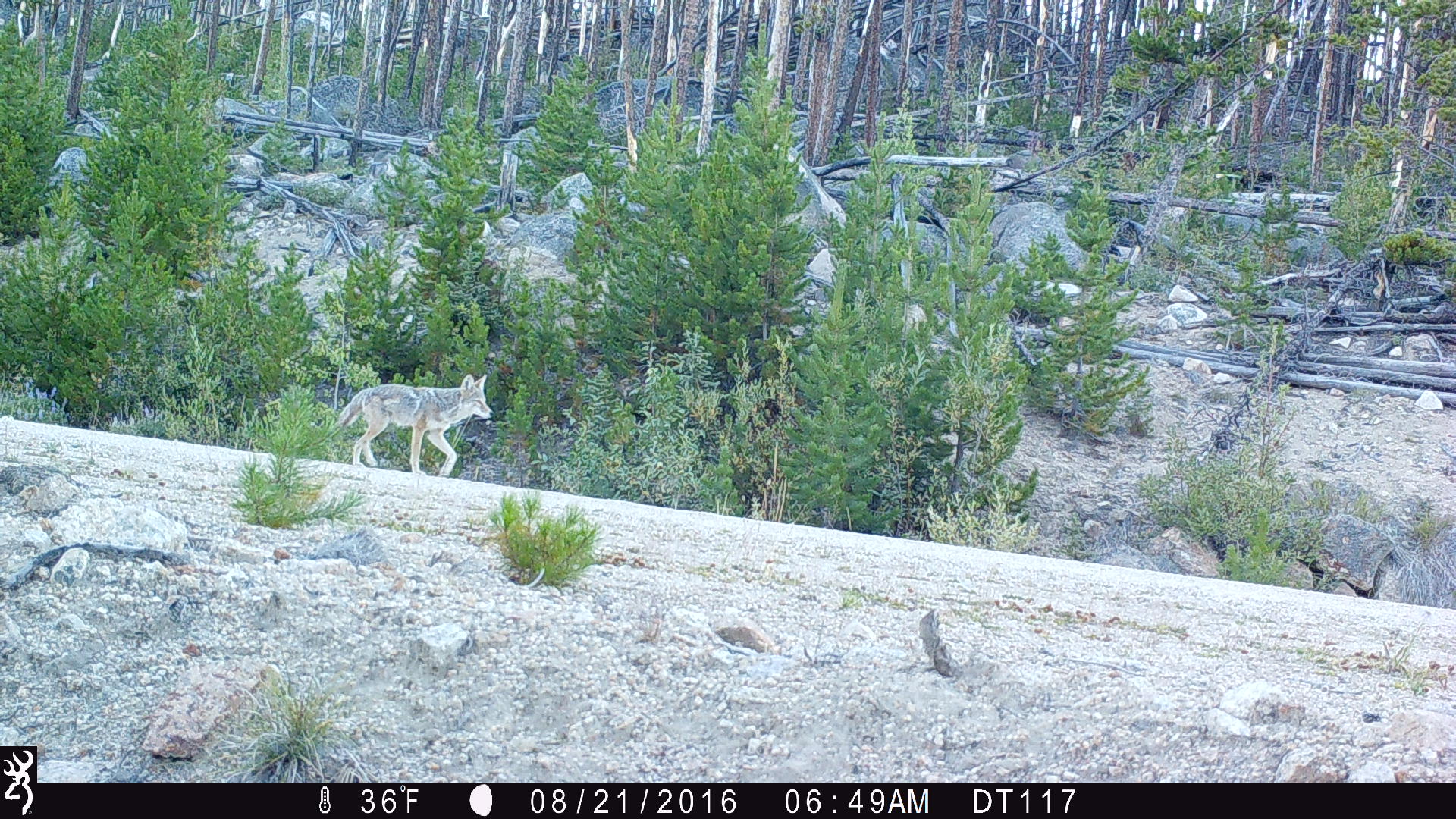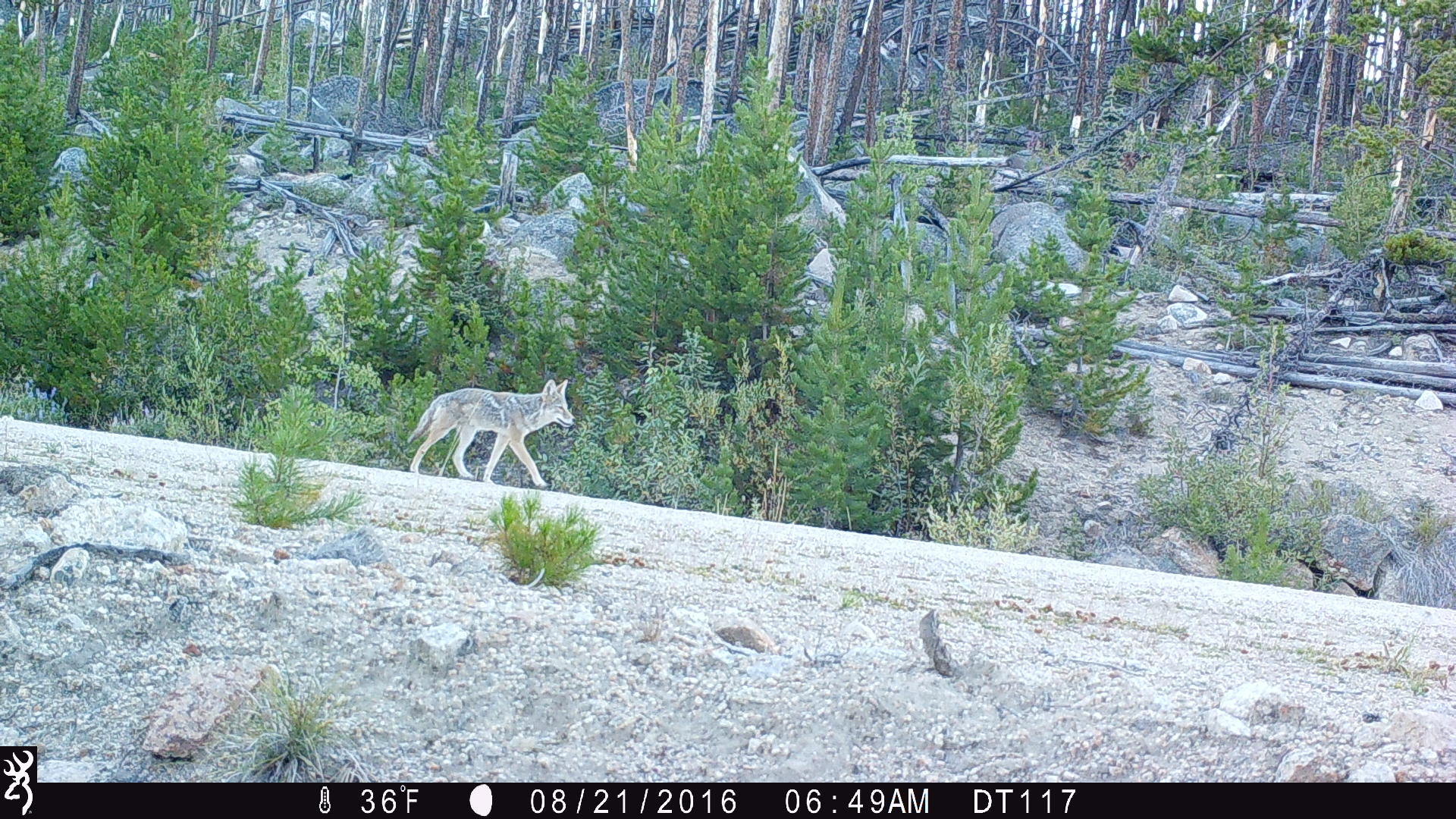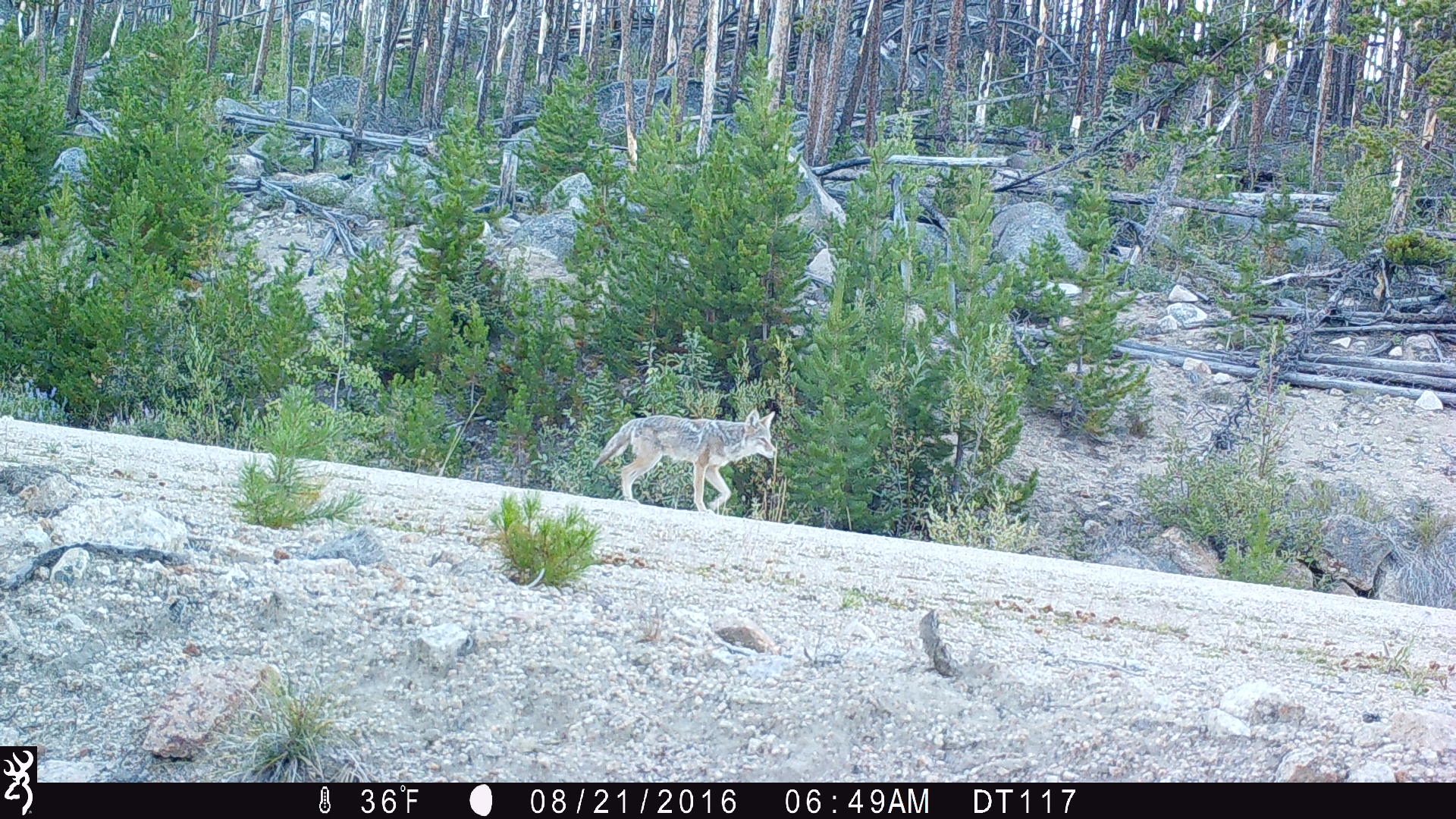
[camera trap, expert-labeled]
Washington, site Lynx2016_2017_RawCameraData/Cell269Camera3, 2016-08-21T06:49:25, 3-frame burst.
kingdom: Animalia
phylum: Chordata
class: Mammalia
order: Carnivora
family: Canidae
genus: Canis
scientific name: Canis latrans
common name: coyote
Canis latrans (coyote). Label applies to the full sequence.